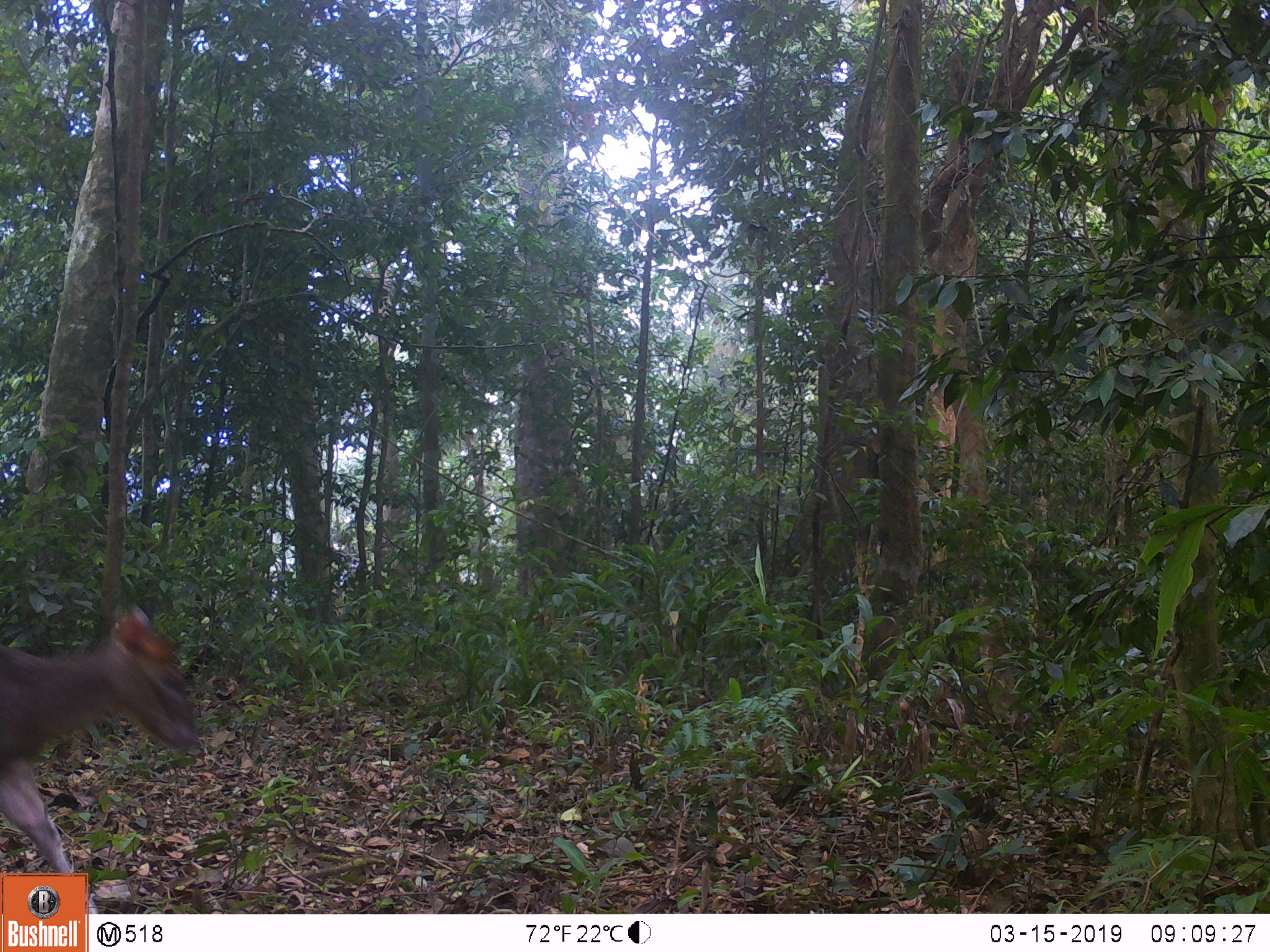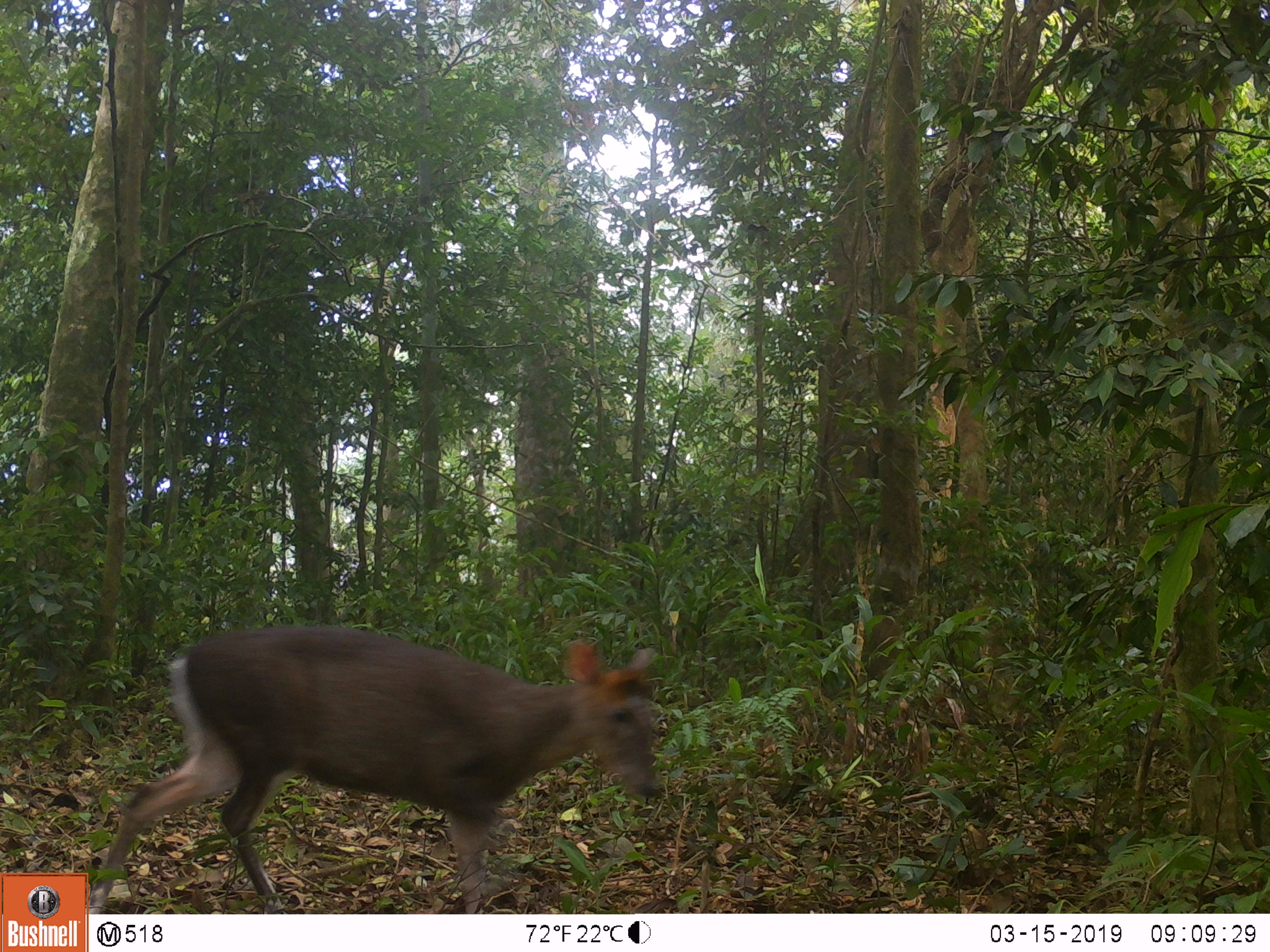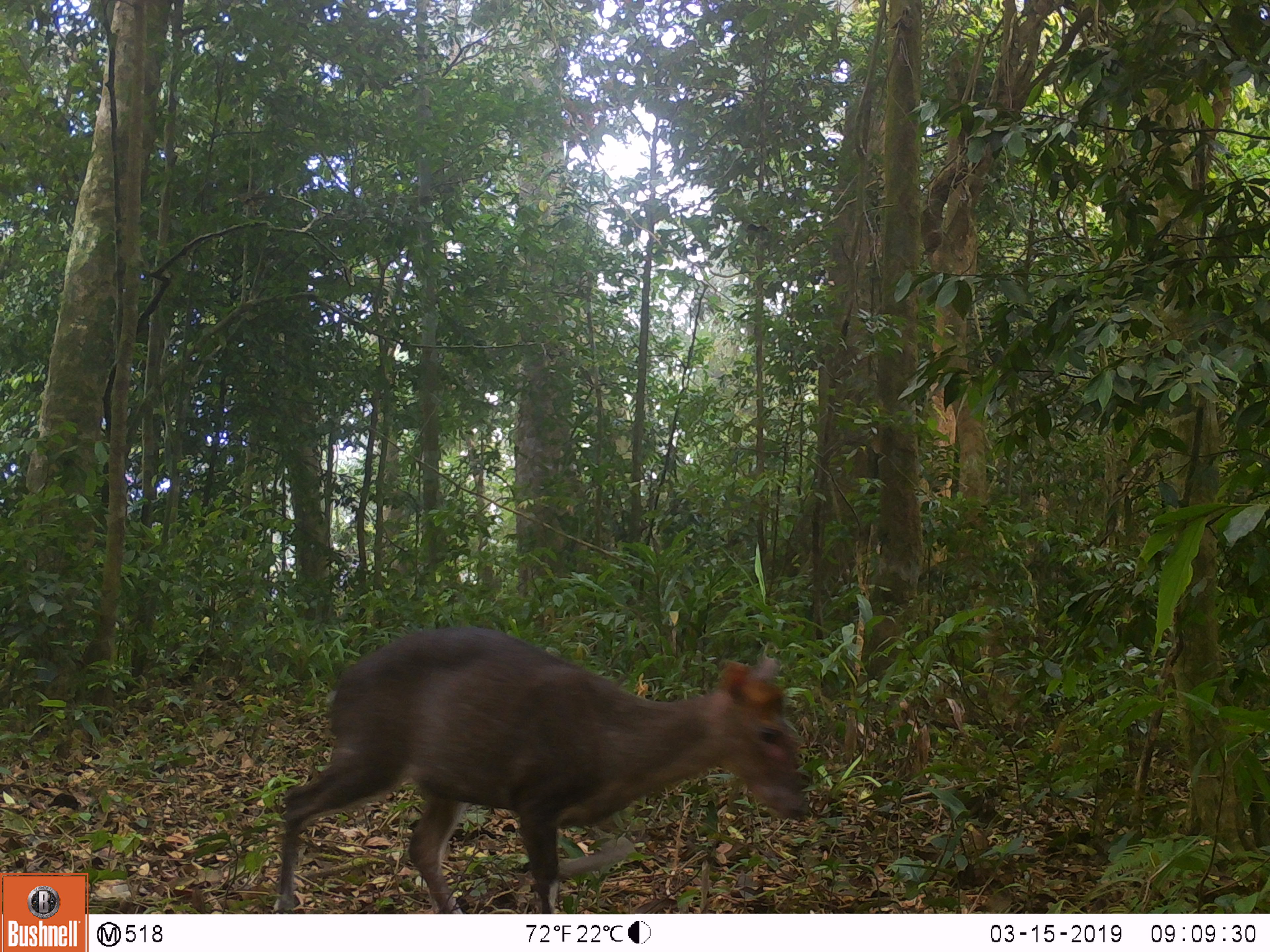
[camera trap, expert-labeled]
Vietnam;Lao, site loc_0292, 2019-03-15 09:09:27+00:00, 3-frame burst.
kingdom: Animalia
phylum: Chordata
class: Mammalia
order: Artiodactyla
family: Cervidae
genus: Muntiacus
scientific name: Muntiacus rooseveltorum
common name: roosevelt's muntjac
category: roosevelts muntjac group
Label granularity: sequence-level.